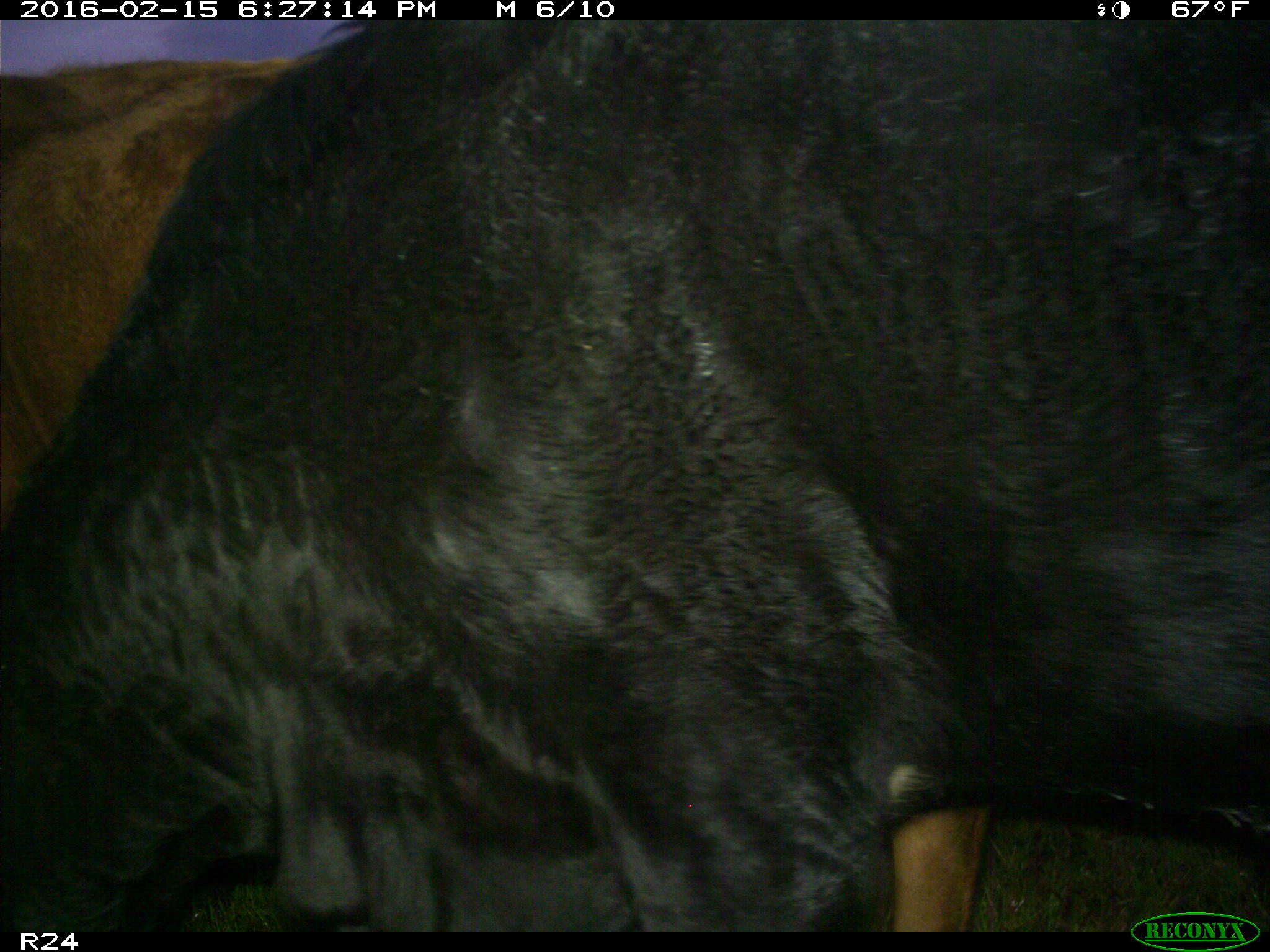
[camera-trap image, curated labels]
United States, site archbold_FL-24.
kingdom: Animalia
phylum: Chordata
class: Mammalia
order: Artiodactyla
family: Bovidae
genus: Bos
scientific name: Bos taurus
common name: domestic cow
Bos taurus (domestic cow).